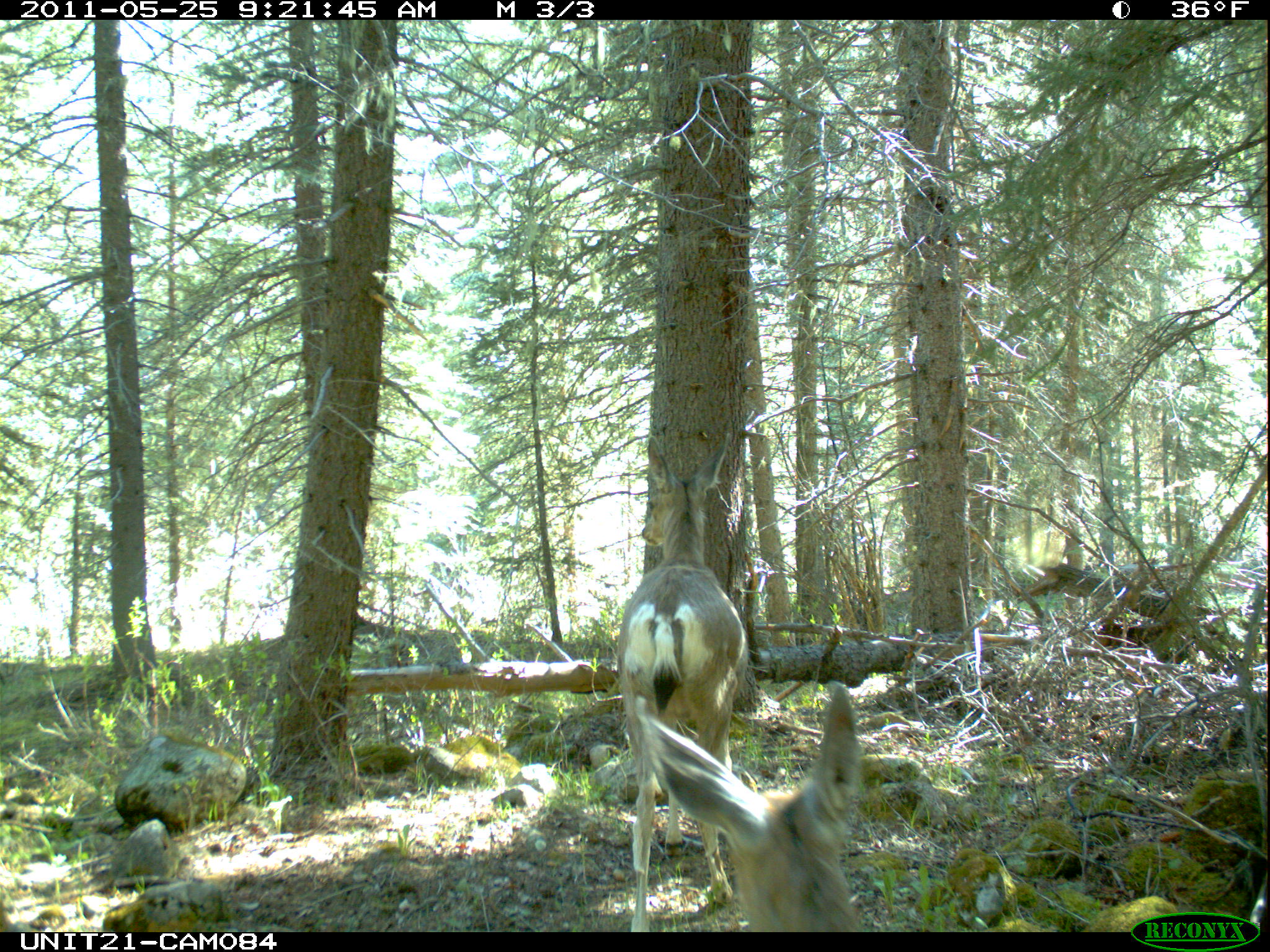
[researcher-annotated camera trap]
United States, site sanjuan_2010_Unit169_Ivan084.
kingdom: Animalia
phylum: Chordata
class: Mammalia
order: Artiodactyla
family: Cervidae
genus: Odocoileus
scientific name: Odocoileus hemionus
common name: mule deer